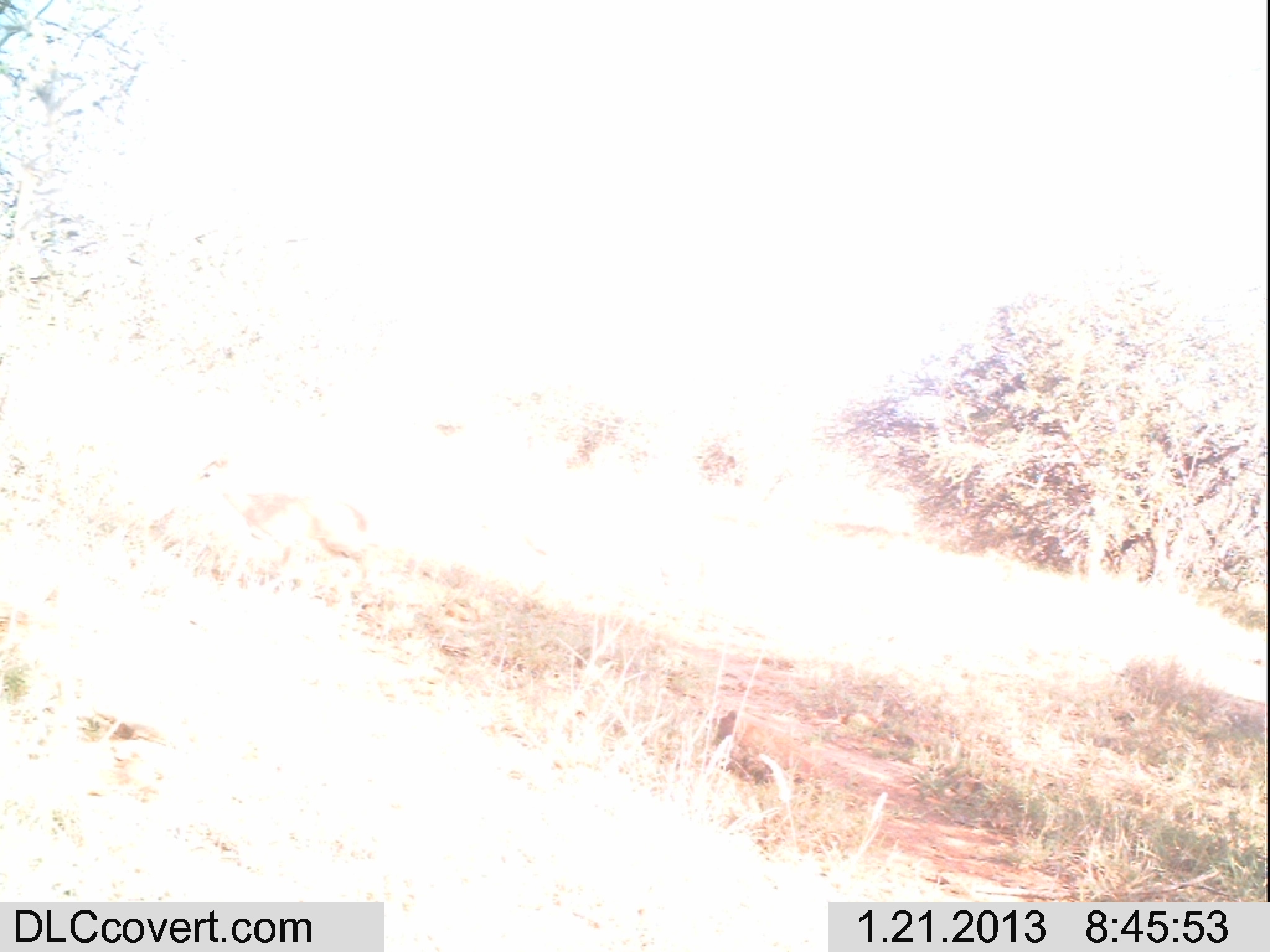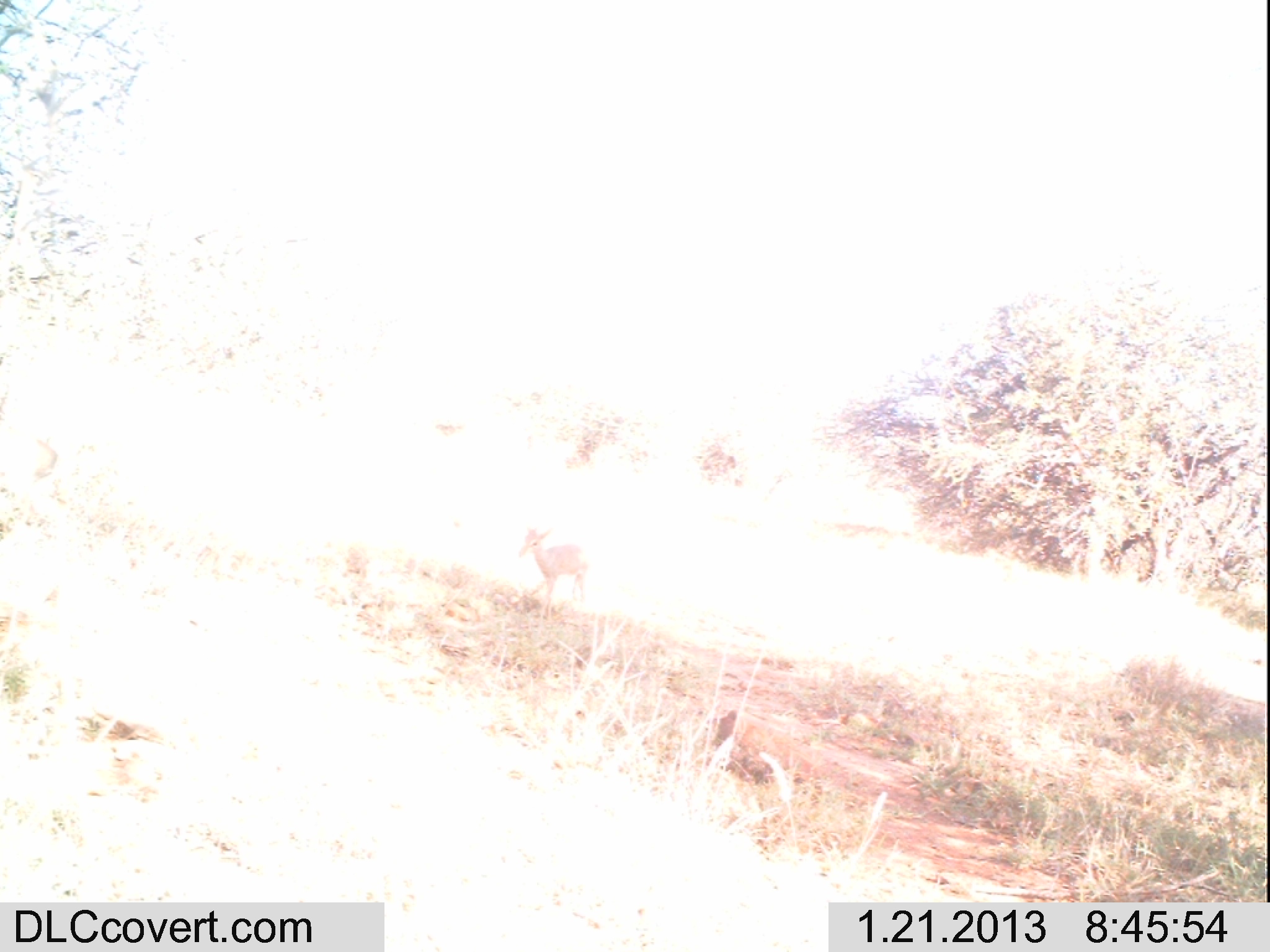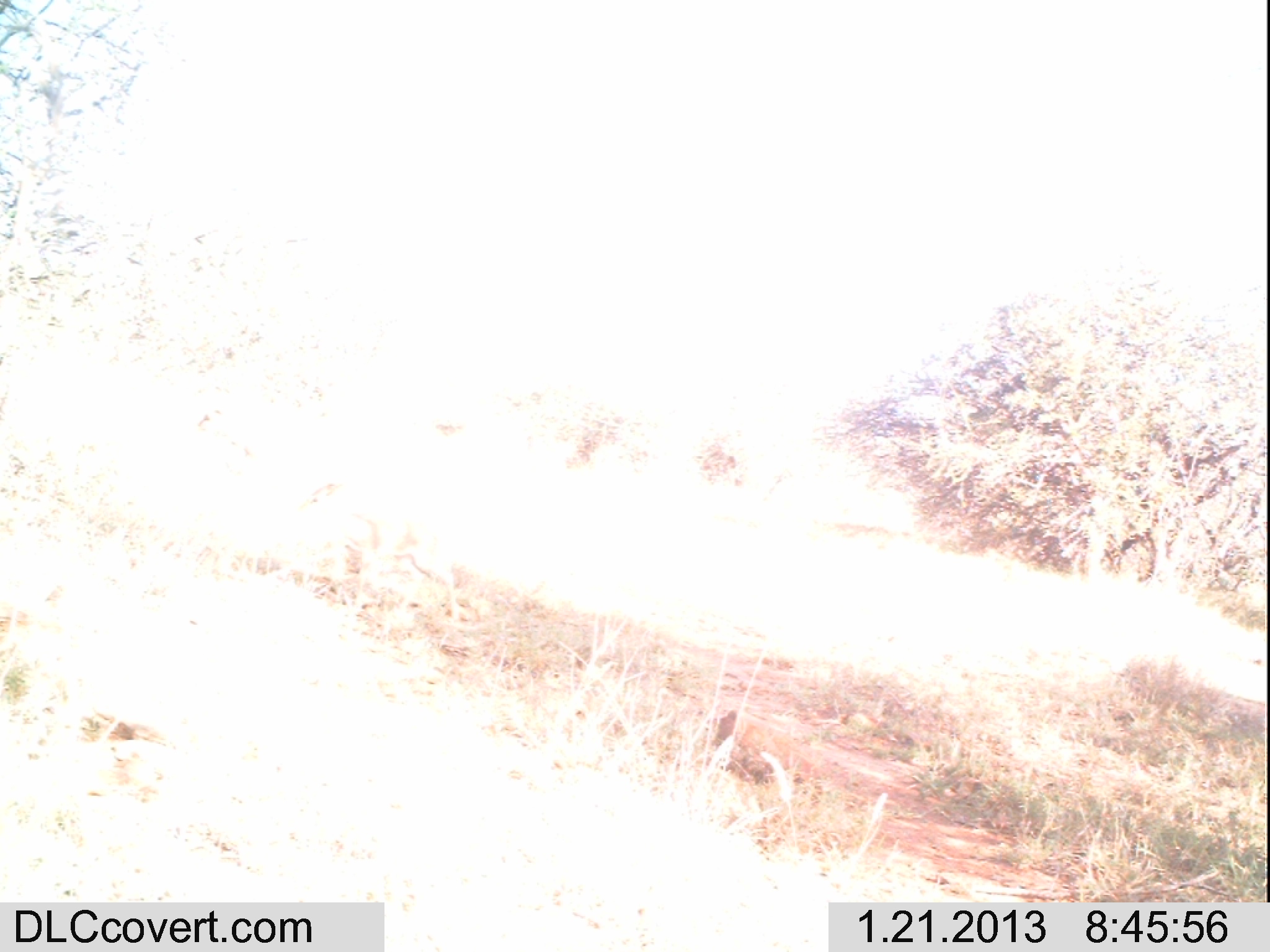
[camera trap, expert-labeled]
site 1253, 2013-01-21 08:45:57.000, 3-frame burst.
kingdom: Animalia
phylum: Chordata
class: Mammalia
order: Artiodactyla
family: Bovidae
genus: Madoqua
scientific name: Madoqua guentheri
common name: günther's dik-dik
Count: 1.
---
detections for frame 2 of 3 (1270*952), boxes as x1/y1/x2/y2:
madoqua guentheri: 515/526/594/626